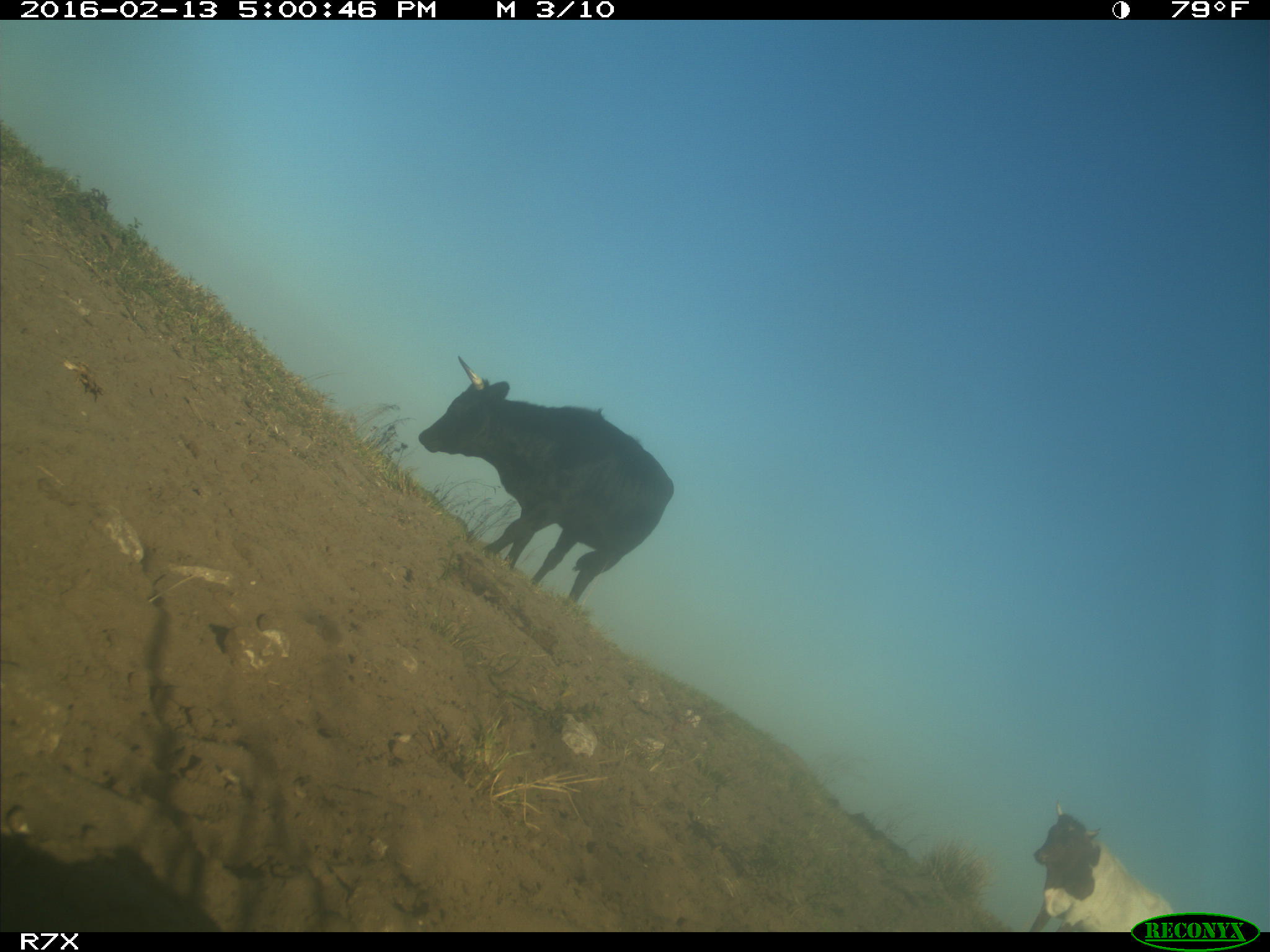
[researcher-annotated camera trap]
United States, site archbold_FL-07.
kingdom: Animalia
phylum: Chordata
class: Mammalia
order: Artiodactyla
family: Bovidae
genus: Bos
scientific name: Bos taurus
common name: domestic cow